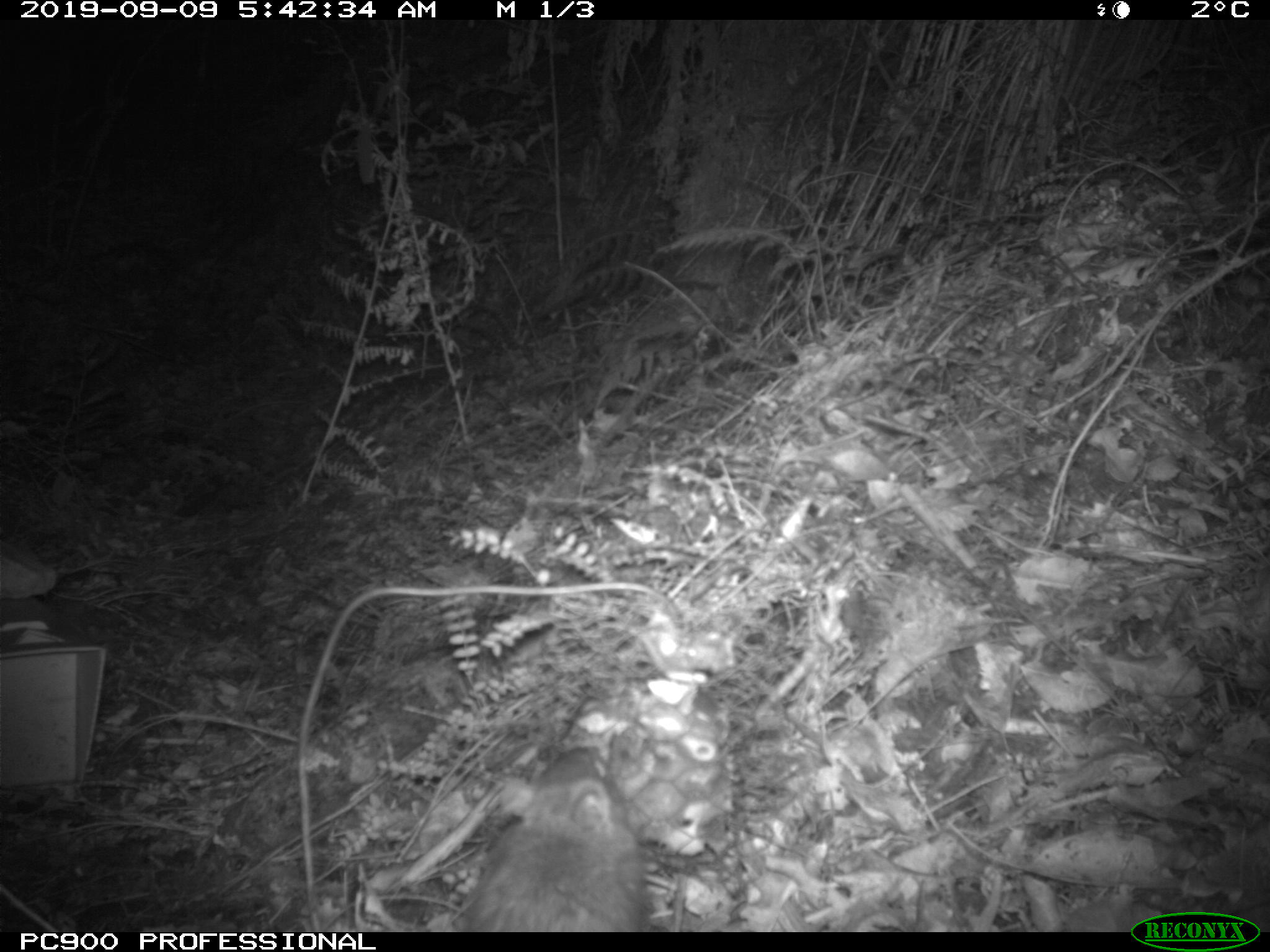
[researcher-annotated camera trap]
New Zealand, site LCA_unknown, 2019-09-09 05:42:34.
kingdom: Animalia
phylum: Chordata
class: Mammalia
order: Rodentia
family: Muridae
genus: Rattus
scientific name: Rattus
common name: rat